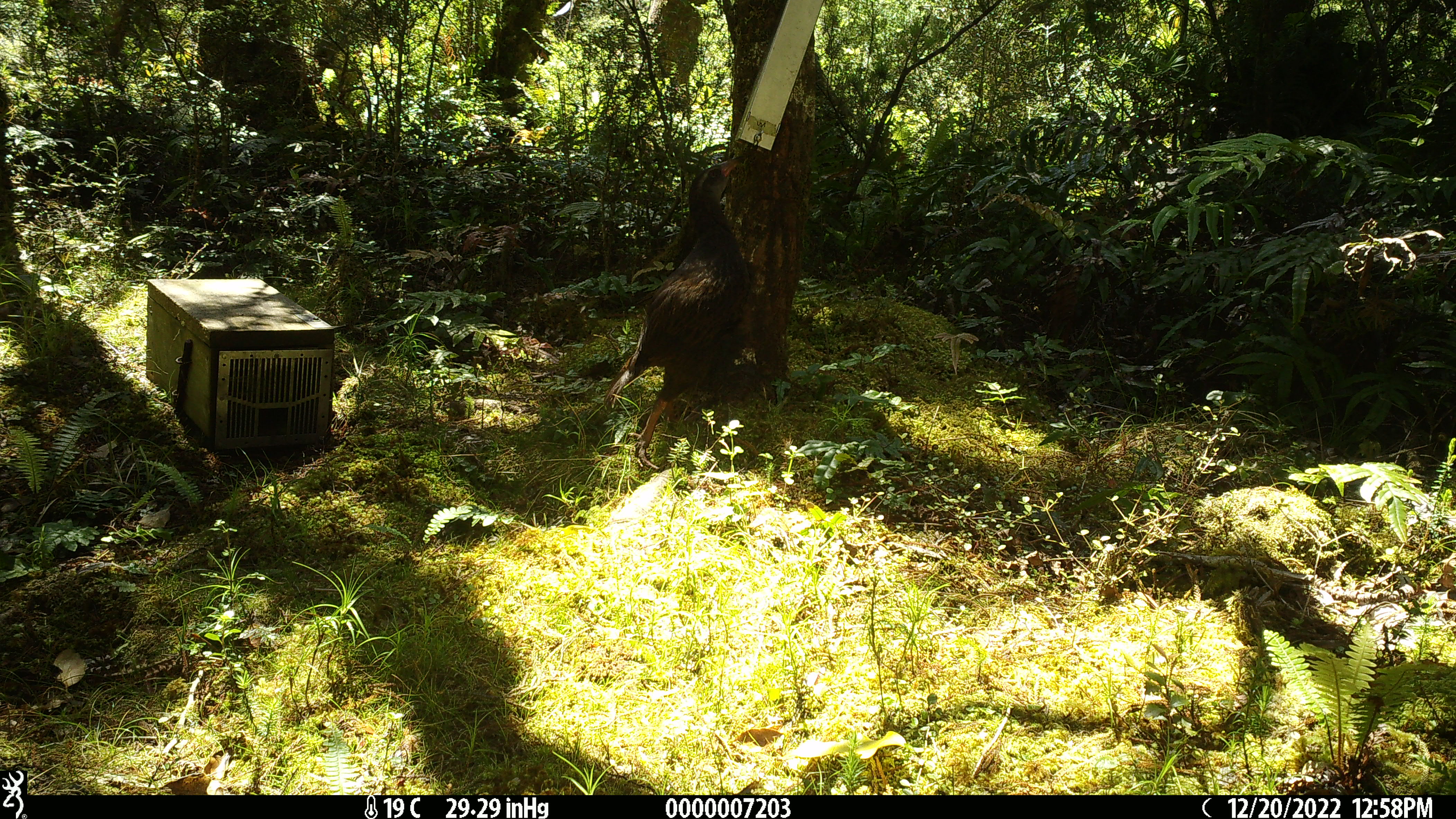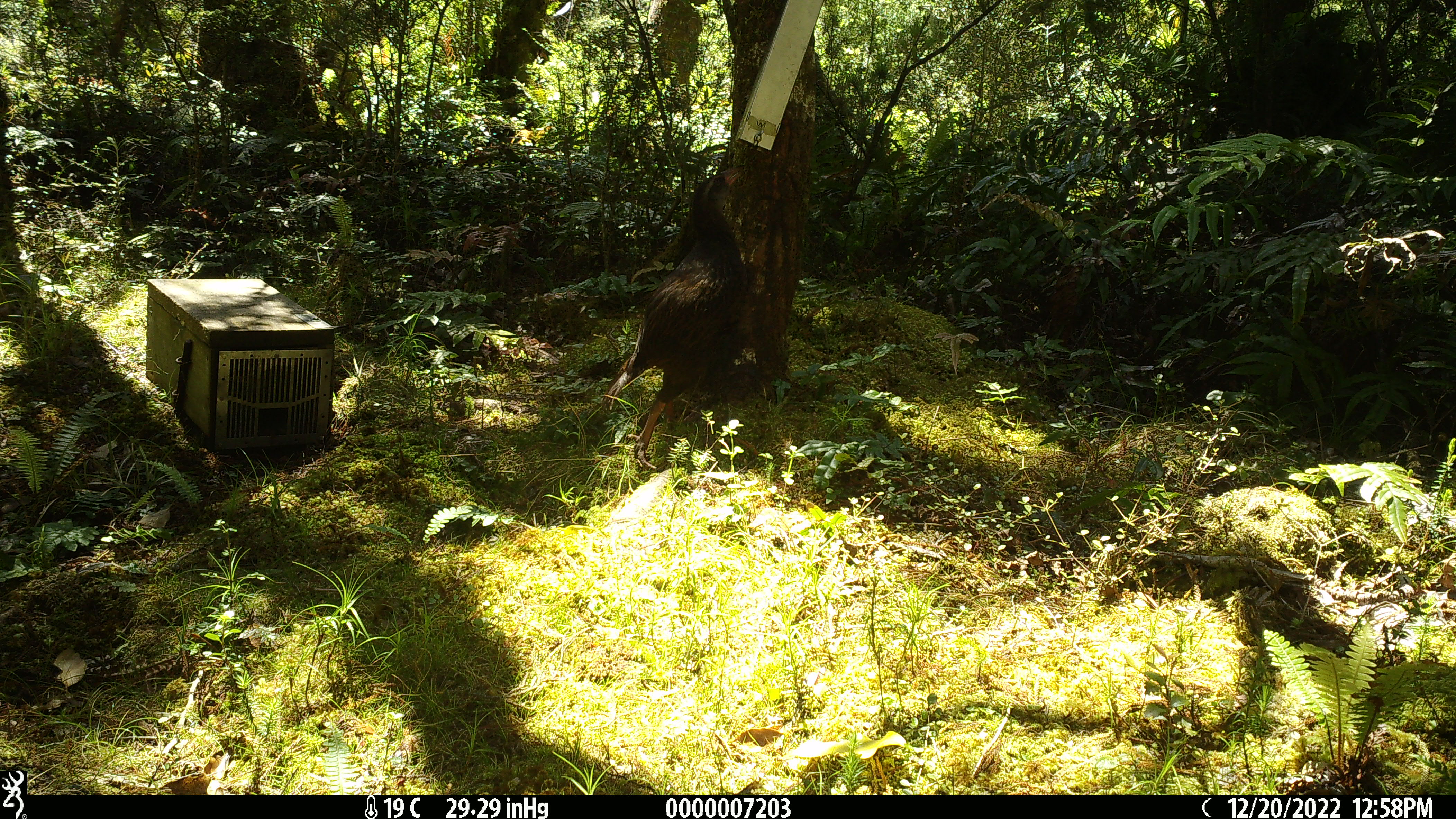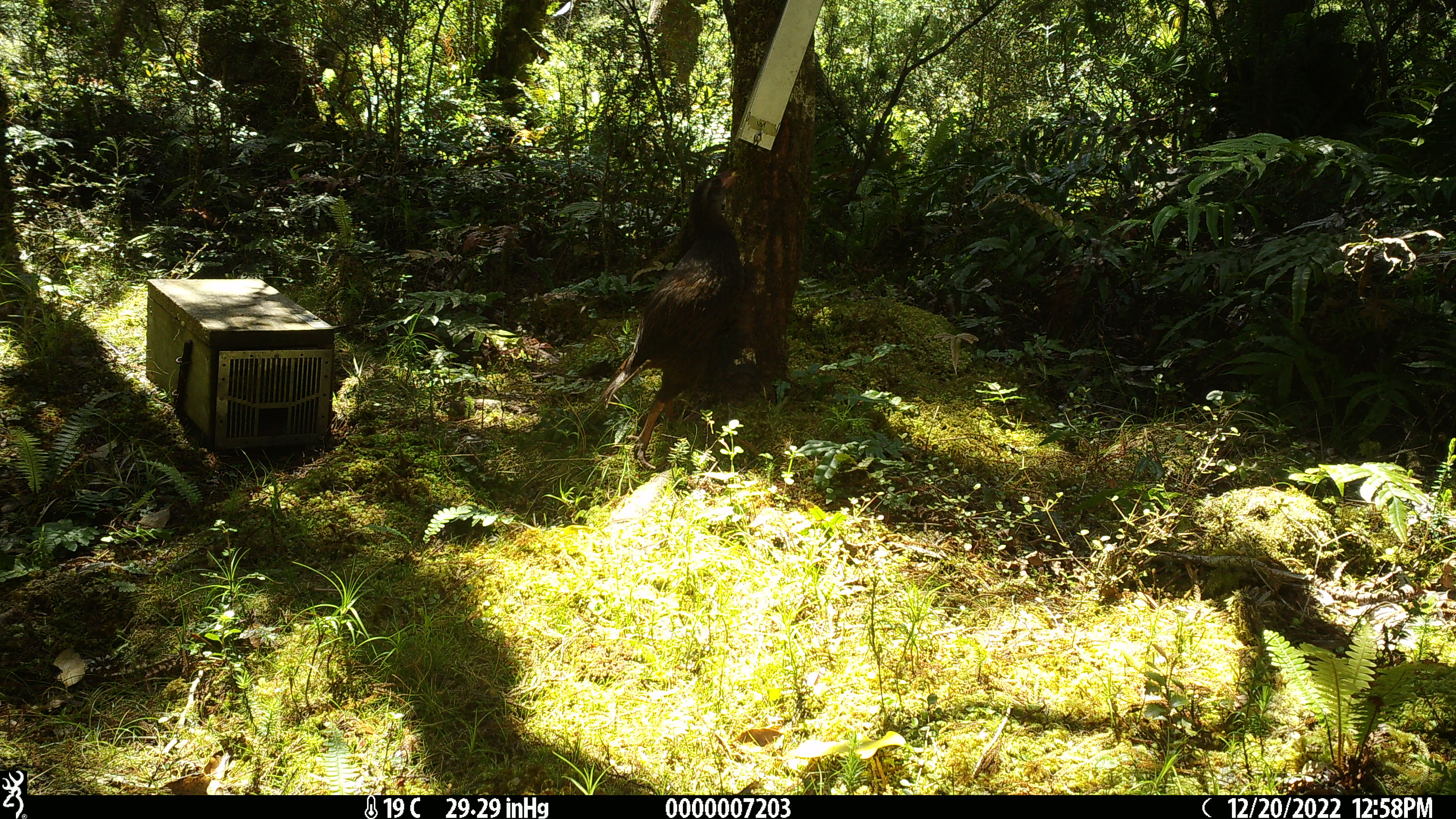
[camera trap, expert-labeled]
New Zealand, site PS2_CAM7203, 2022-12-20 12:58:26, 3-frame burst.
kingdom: Animalia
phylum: Chordata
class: Aves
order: Gruiformes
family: Rallidae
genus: Gallirallus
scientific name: Gallirallus australis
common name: weka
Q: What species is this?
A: Weka (Gallirallus australis).